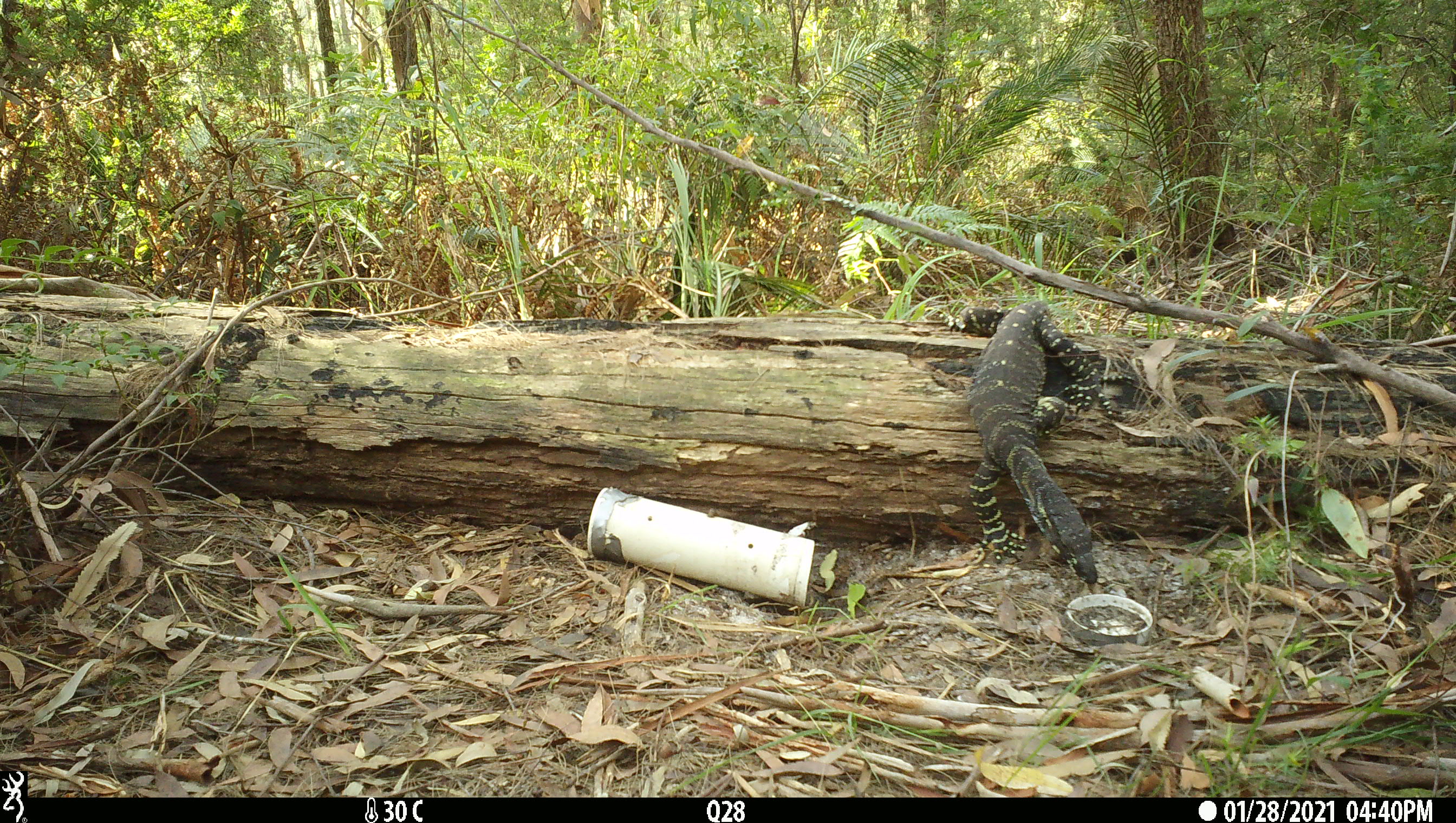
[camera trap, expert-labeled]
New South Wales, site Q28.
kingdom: Animalia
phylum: Chordata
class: Reptilia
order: Squamata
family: Varanidae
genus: Varanus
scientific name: Varanus varius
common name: lace monitor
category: goanna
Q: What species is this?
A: Goanna (lace monitor) (Varanus varius).